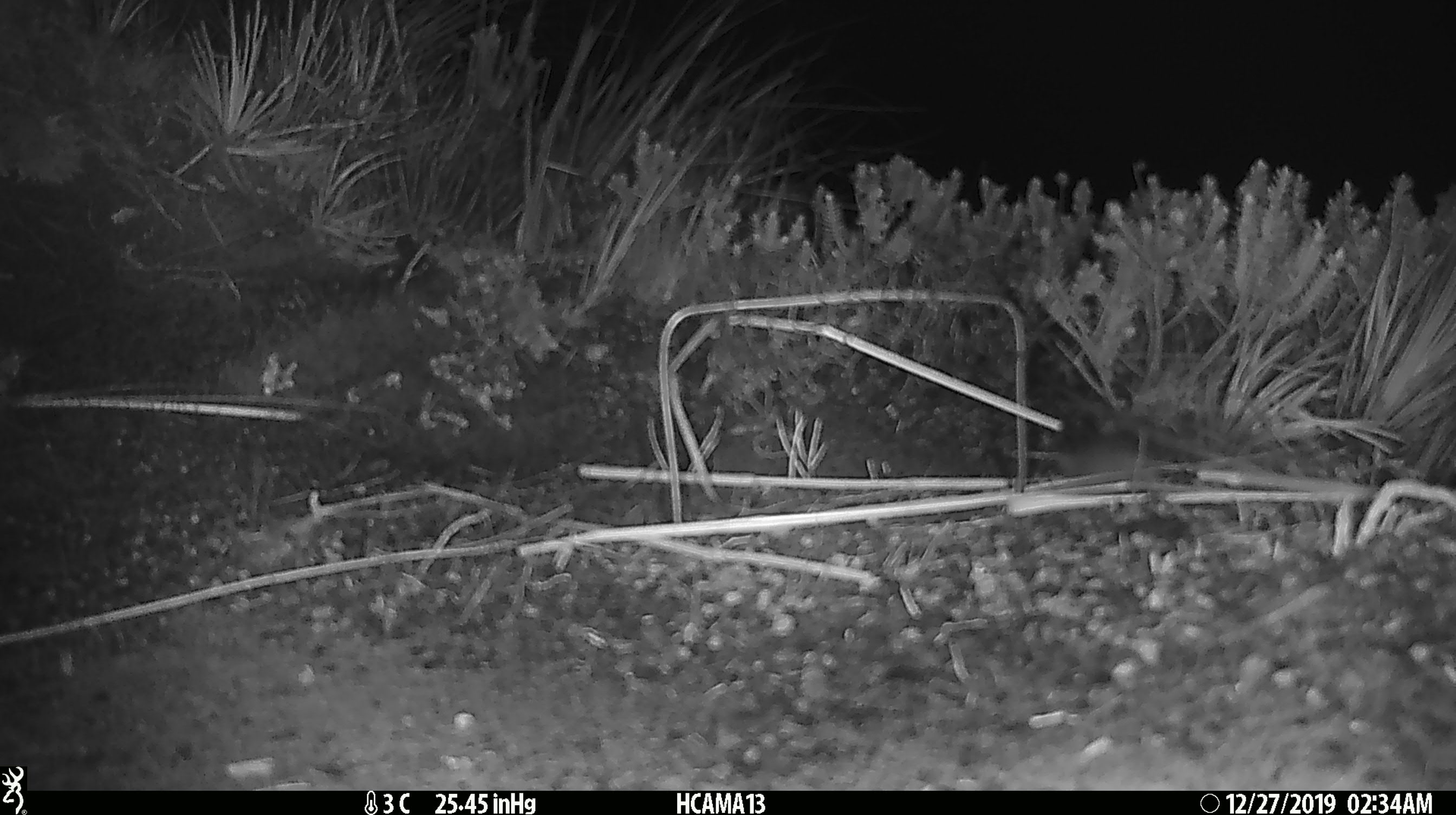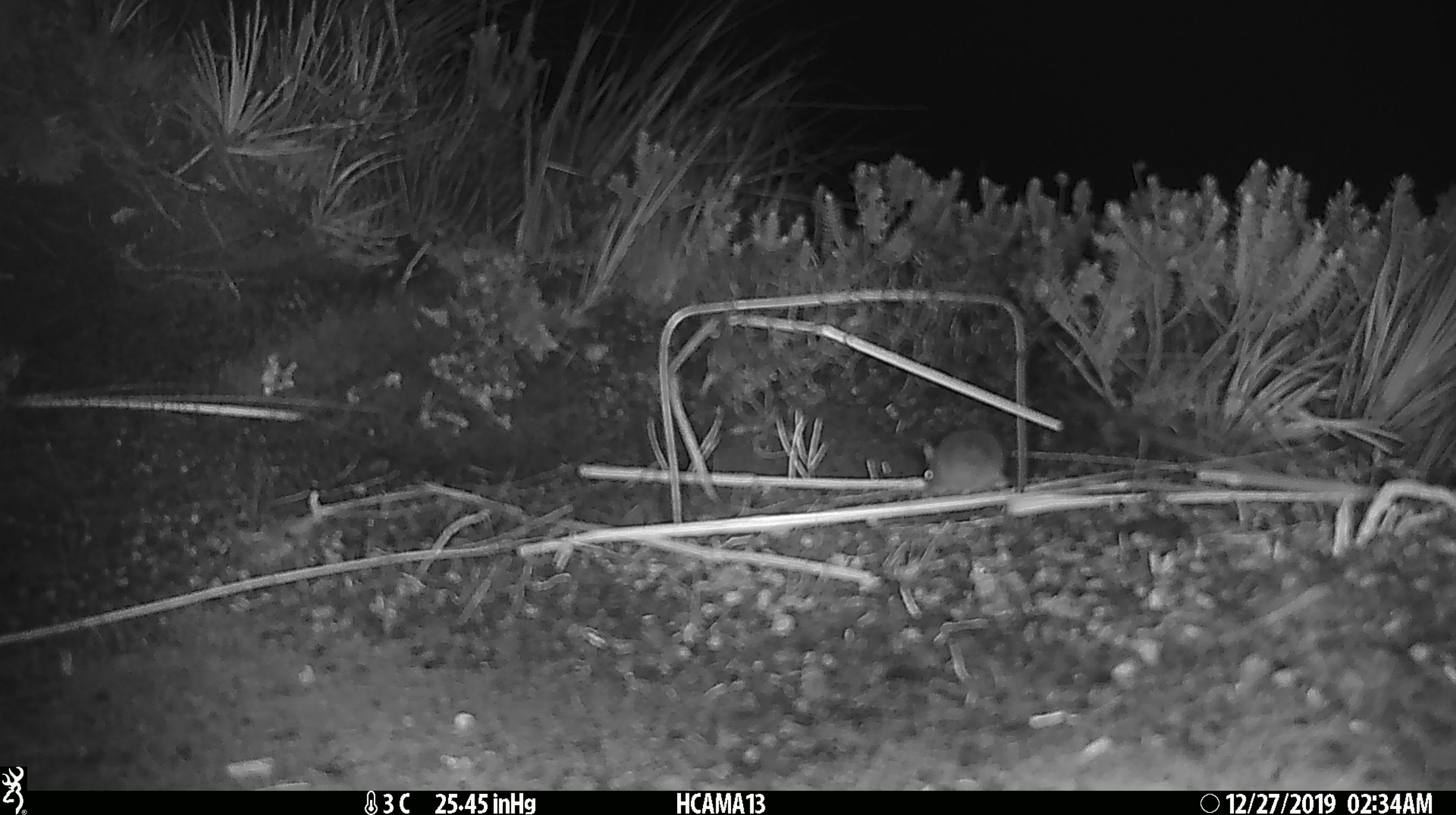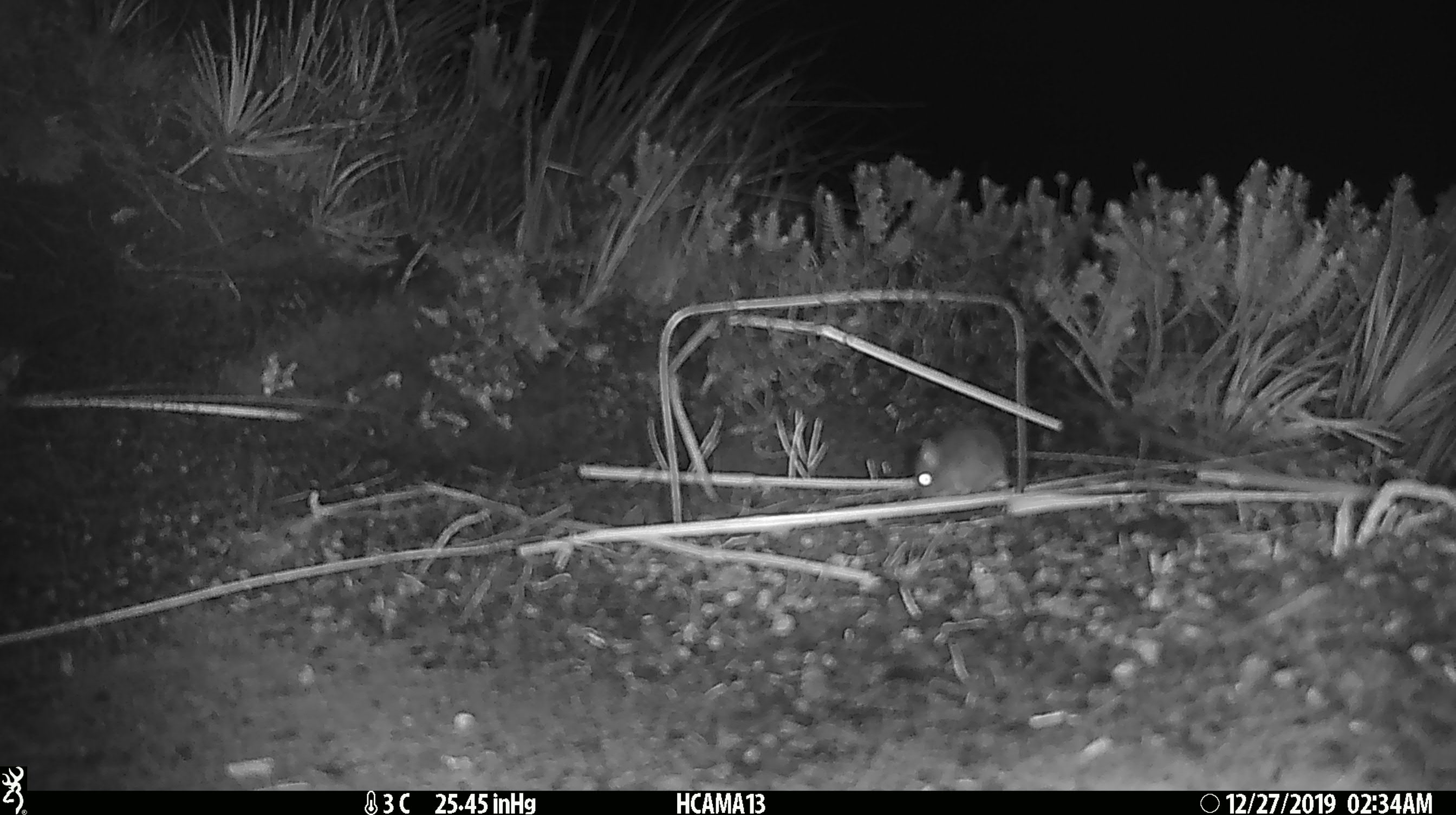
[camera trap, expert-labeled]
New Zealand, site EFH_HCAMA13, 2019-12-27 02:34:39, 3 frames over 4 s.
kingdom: Animalia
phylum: Chordata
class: Mammalia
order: Rodentia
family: Muridae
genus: Mus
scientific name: Mus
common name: mouse